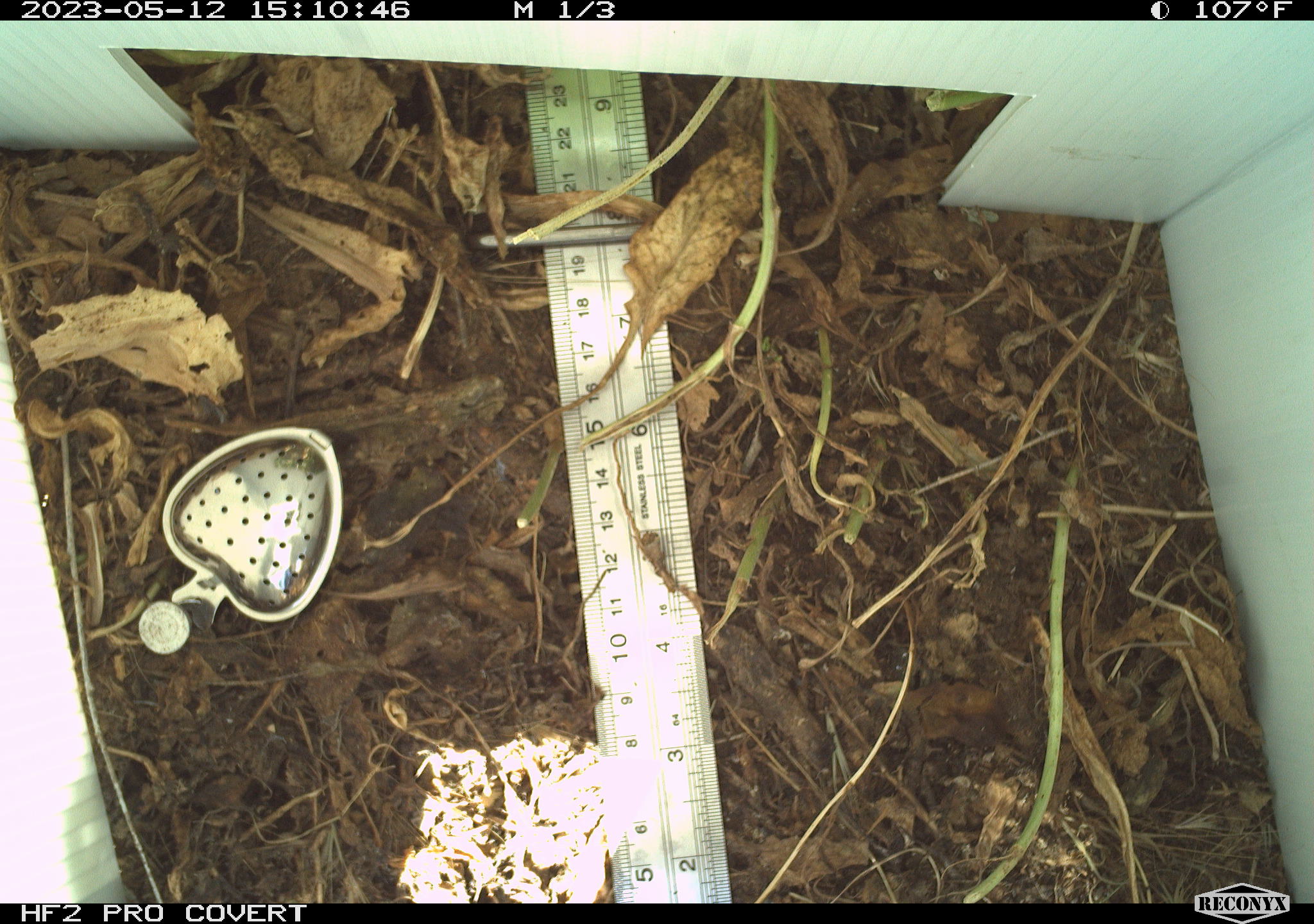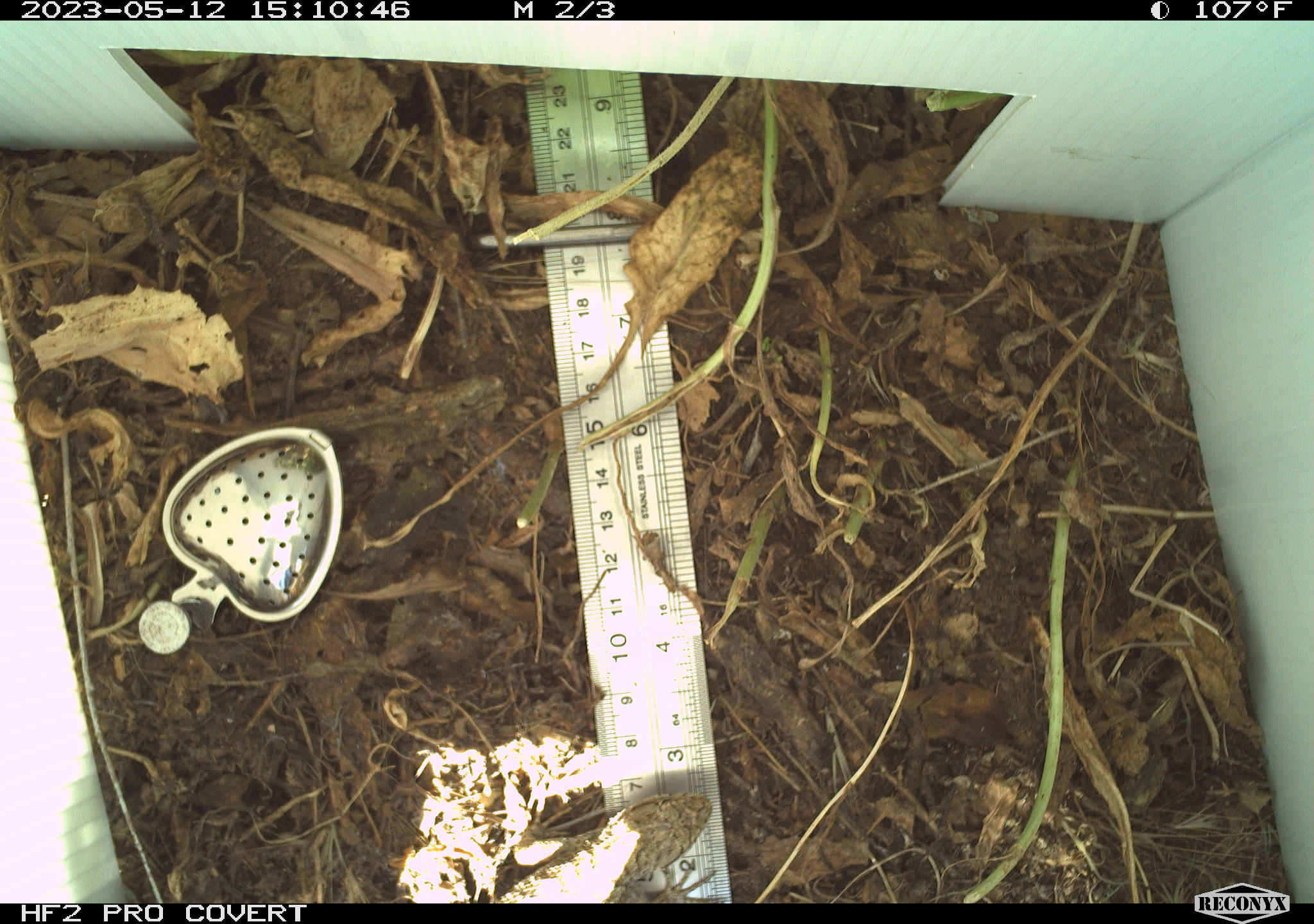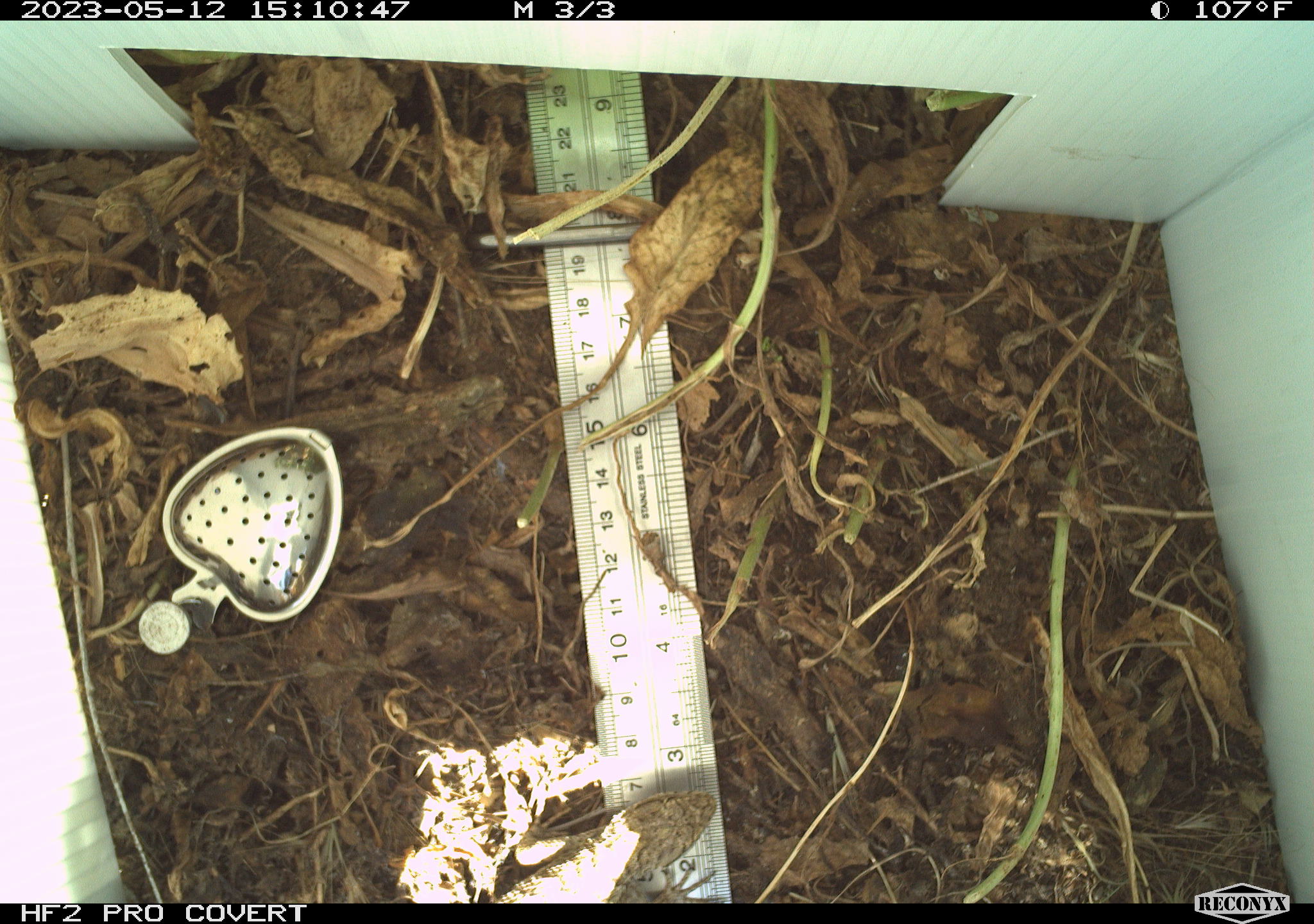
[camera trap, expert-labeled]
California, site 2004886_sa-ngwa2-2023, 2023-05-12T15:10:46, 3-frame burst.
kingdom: Animalia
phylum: Chordata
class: Reptilia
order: Squamata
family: Phrynosomatidae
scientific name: Phrynosomatidae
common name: phrynosomatid lizards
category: phrynosomatidae family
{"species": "phrynosomatidae family (phrynosomatid lizards) (Phrynosomatidae)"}